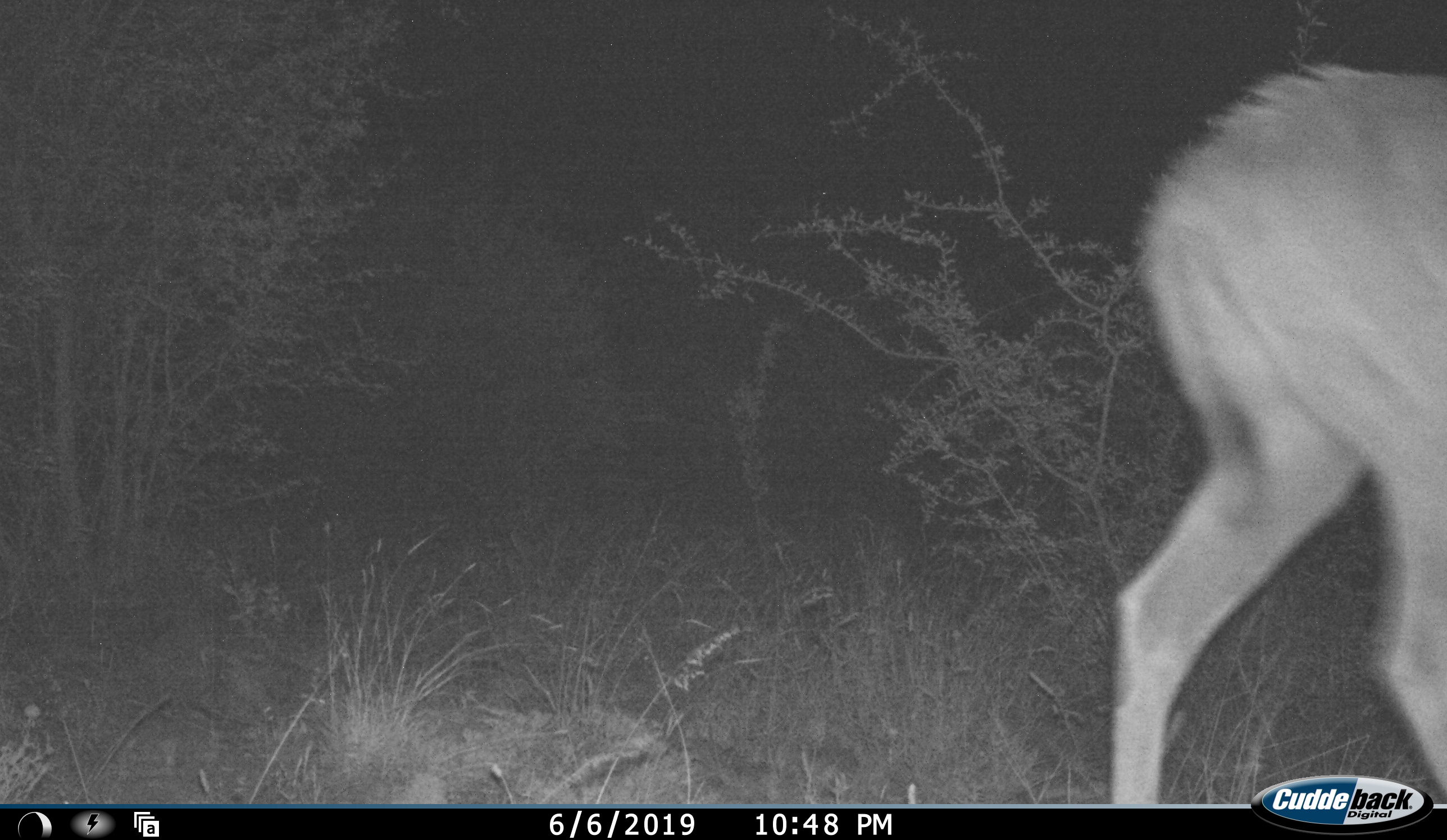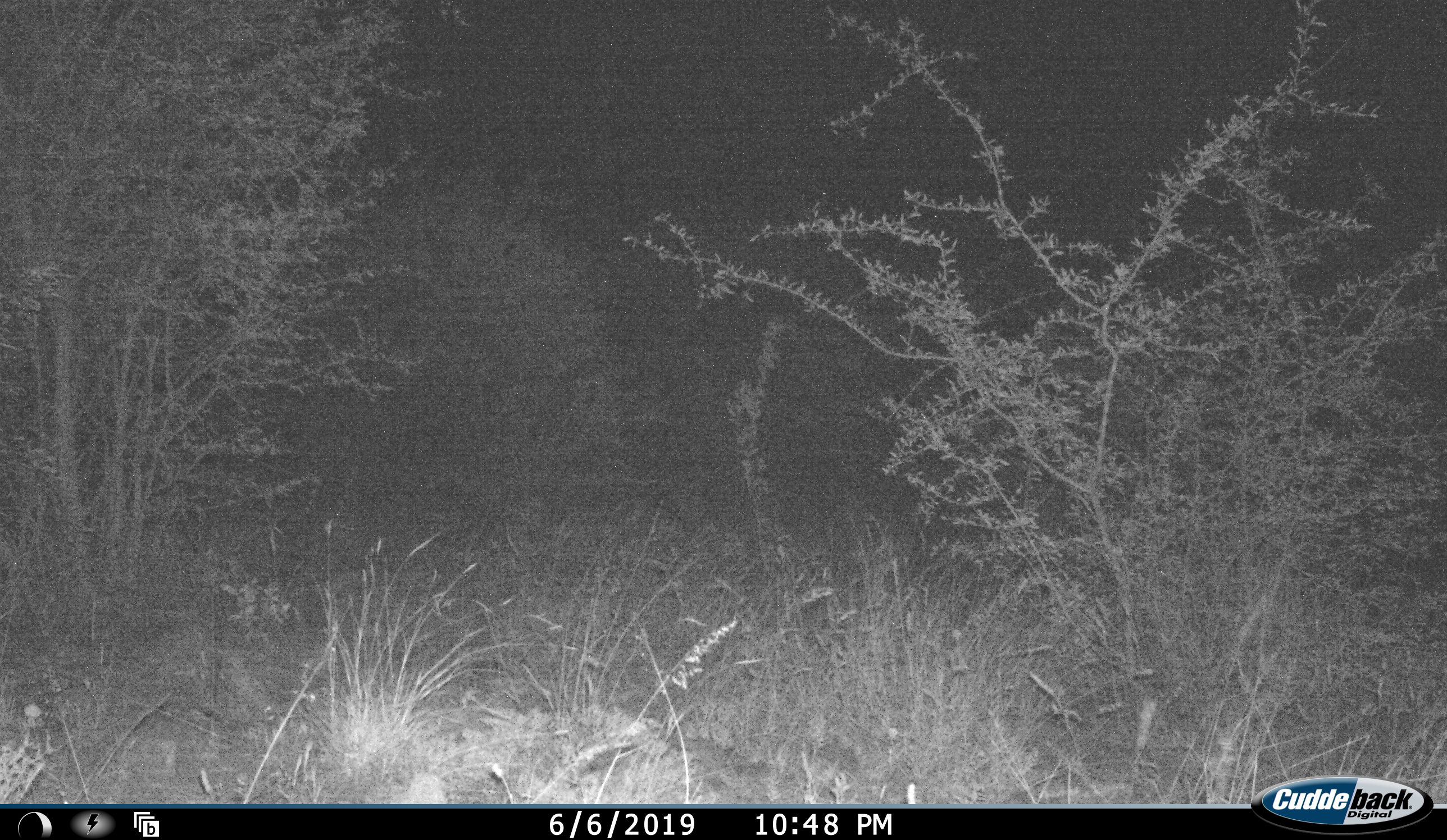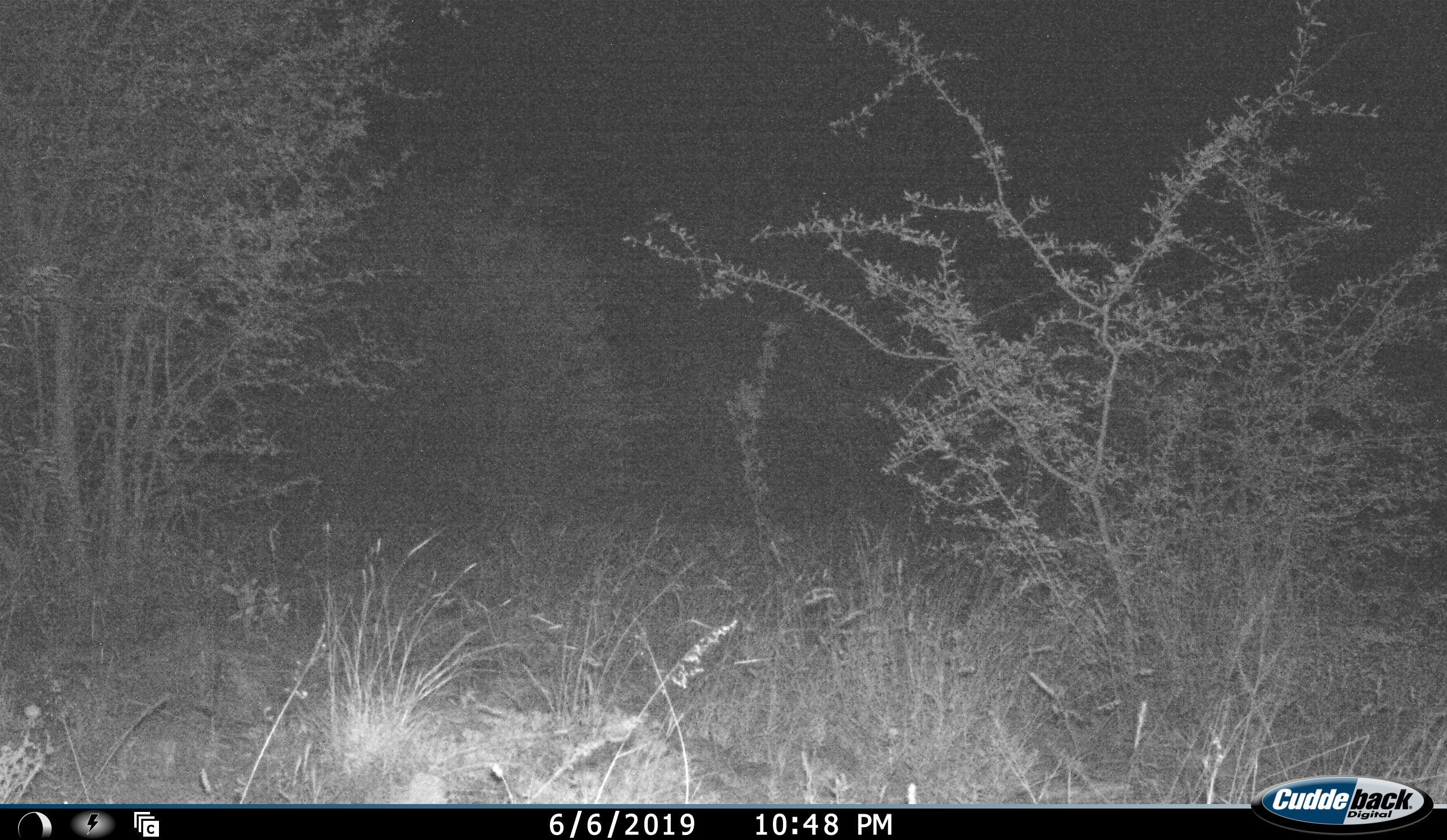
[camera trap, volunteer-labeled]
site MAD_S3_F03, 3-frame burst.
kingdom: Animalia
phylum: Chordata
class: Mammalia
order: Artiodactyla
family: Bovidae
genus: Aepyceros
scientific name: Aepyceros melampus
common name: impala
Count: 1.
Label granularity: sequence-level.